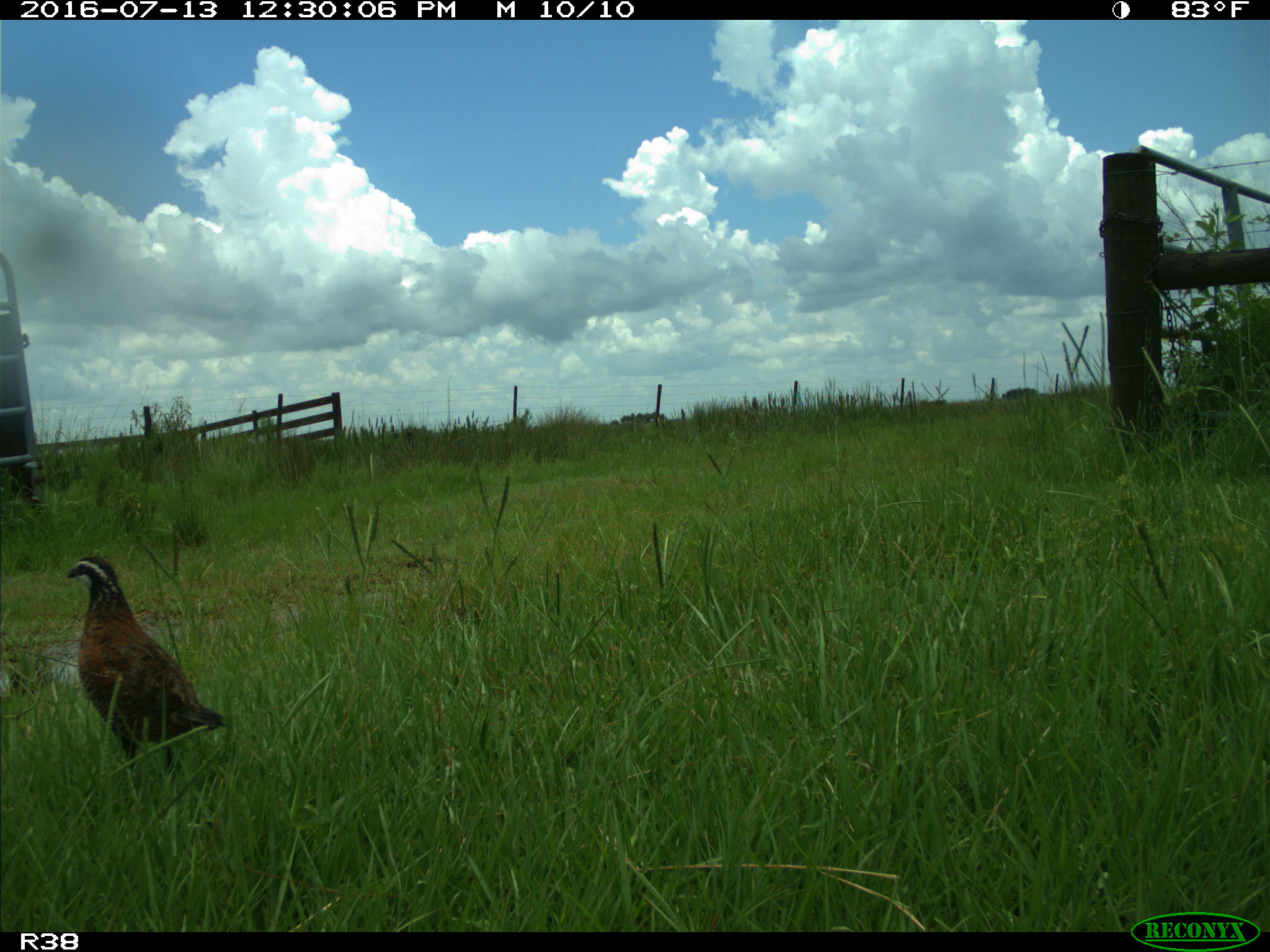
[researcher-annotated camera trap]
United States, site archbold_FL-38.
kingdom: Animalia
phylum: Chordata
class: Aves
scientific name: Aves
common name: birds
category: unidentified bird